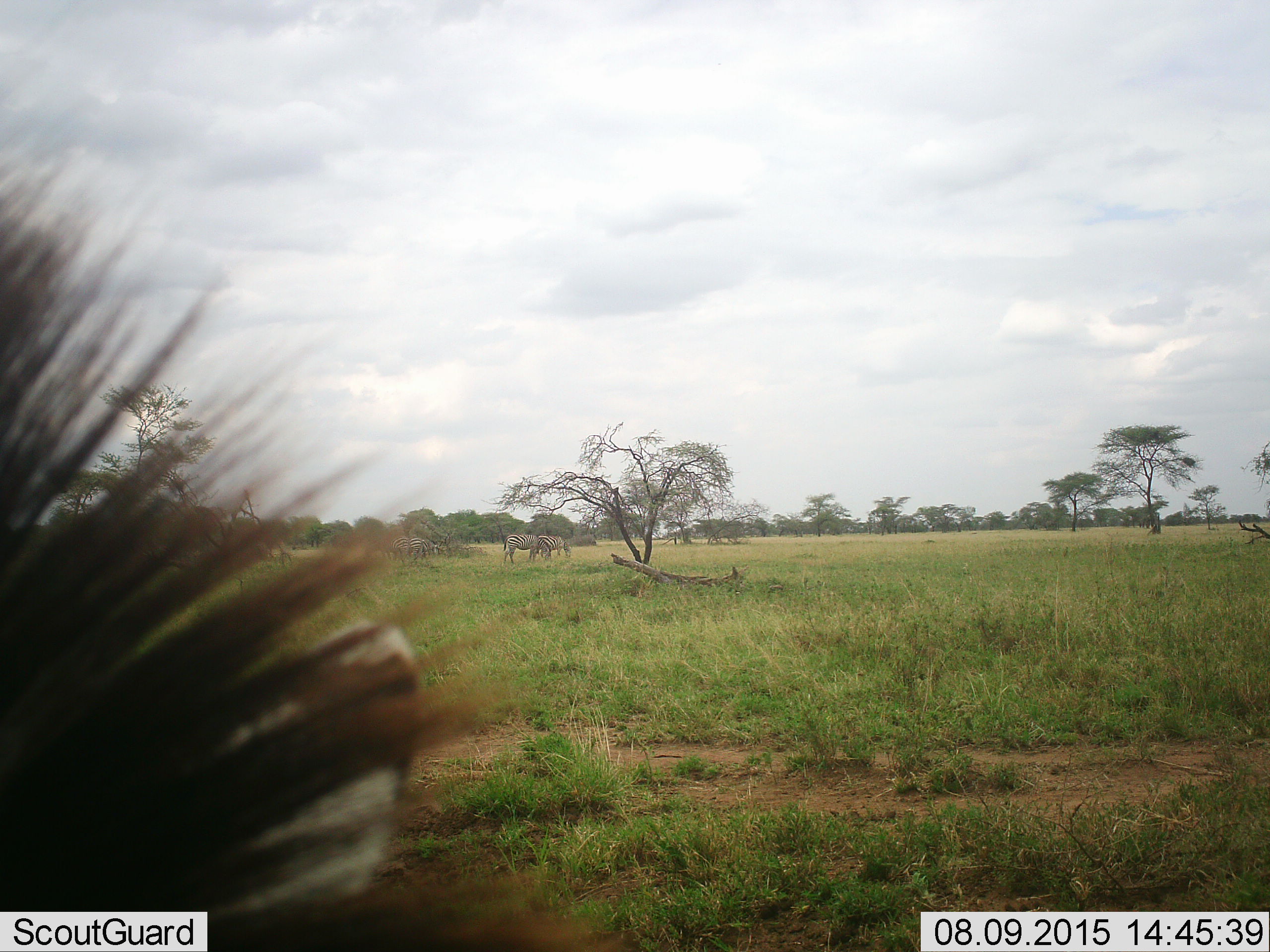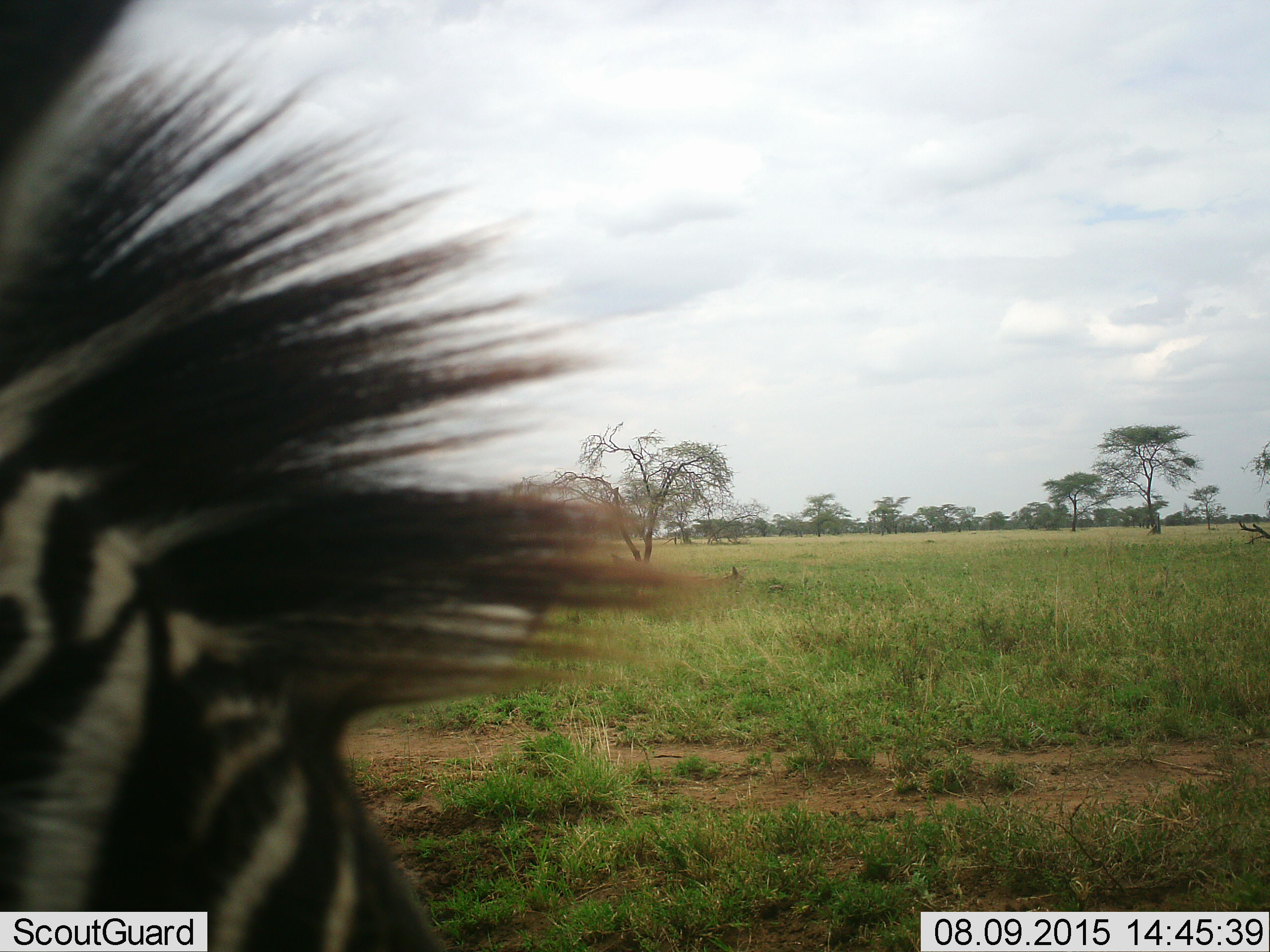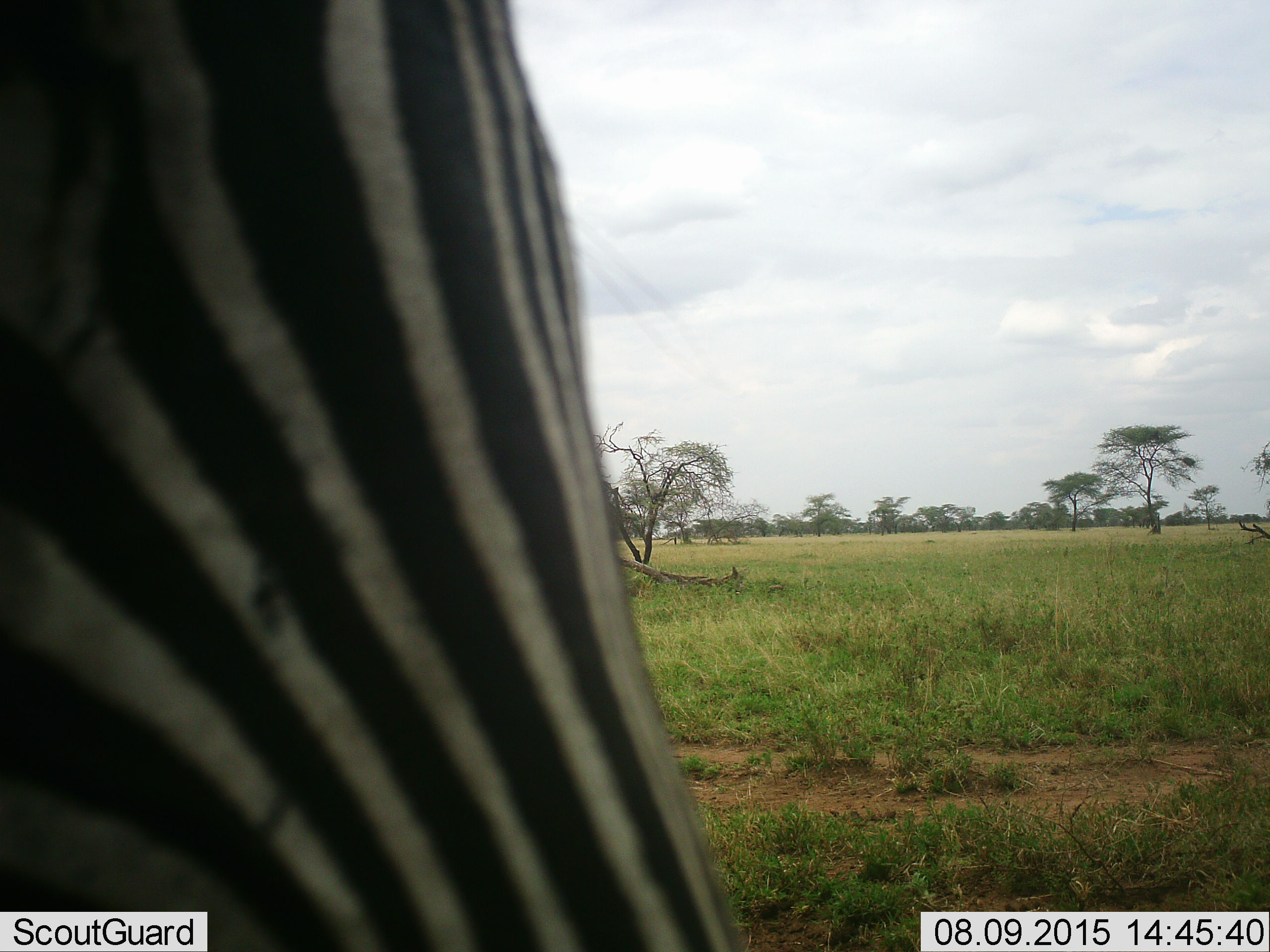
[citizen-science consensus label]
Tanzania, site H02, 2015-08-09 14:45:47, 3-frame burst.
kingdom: Animalia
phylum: Chordata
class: Mammalia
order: Perissodactyla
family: Equidae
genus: Equus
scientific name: Equus quagga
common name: plains zebra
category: zebra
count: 5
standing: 90%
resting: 0%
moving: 0%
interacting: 0%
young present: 0%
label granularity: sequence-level